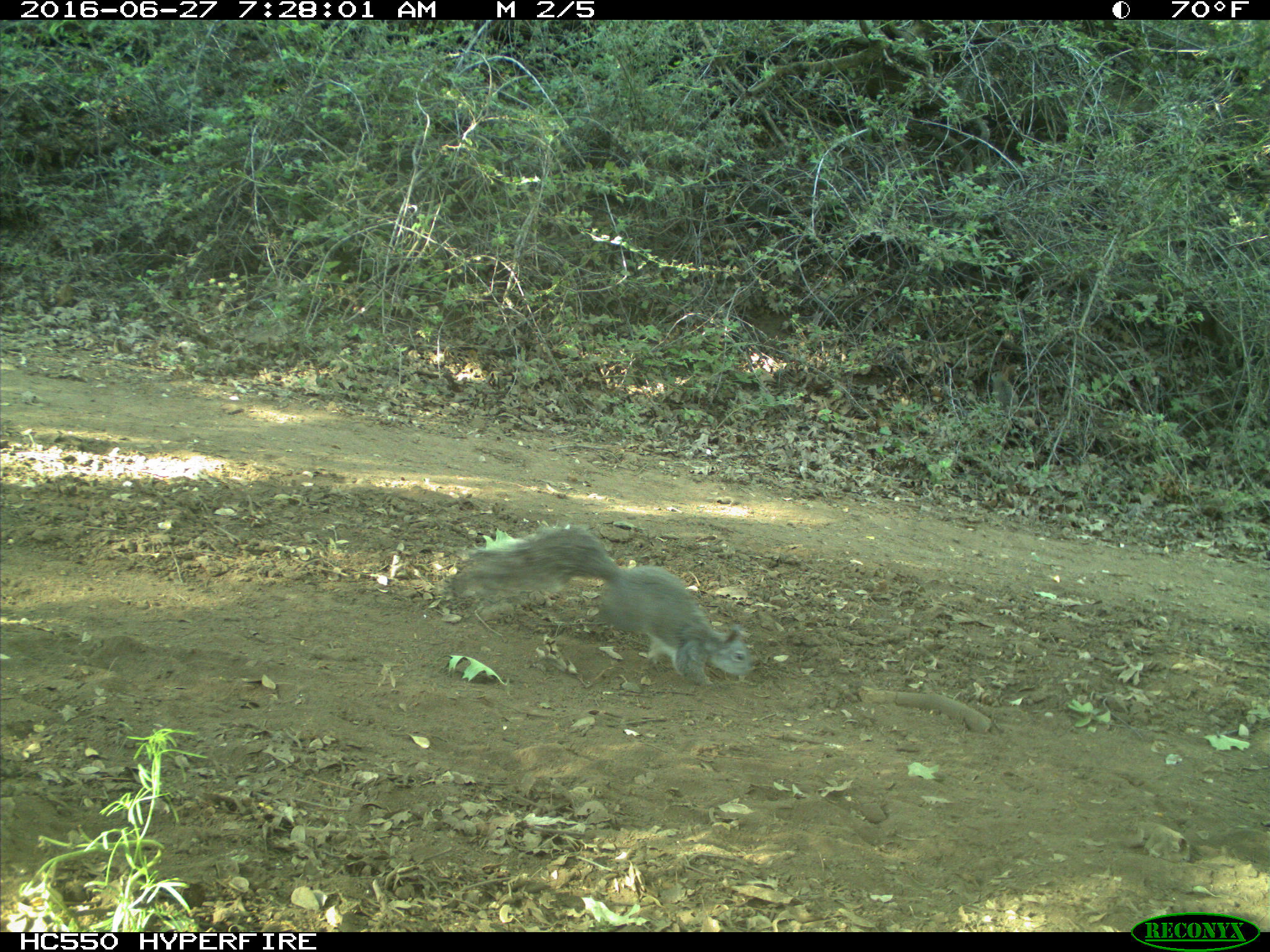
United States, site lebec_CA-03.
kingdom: Animalia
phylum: Chordata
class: Mammalia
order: Rodentia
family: Sciuridae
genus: Sciurus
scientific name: Sciurus carolinensis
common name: eastern gray squirrel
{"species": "Sciurus carolinensis (eastern gray squirrel)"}